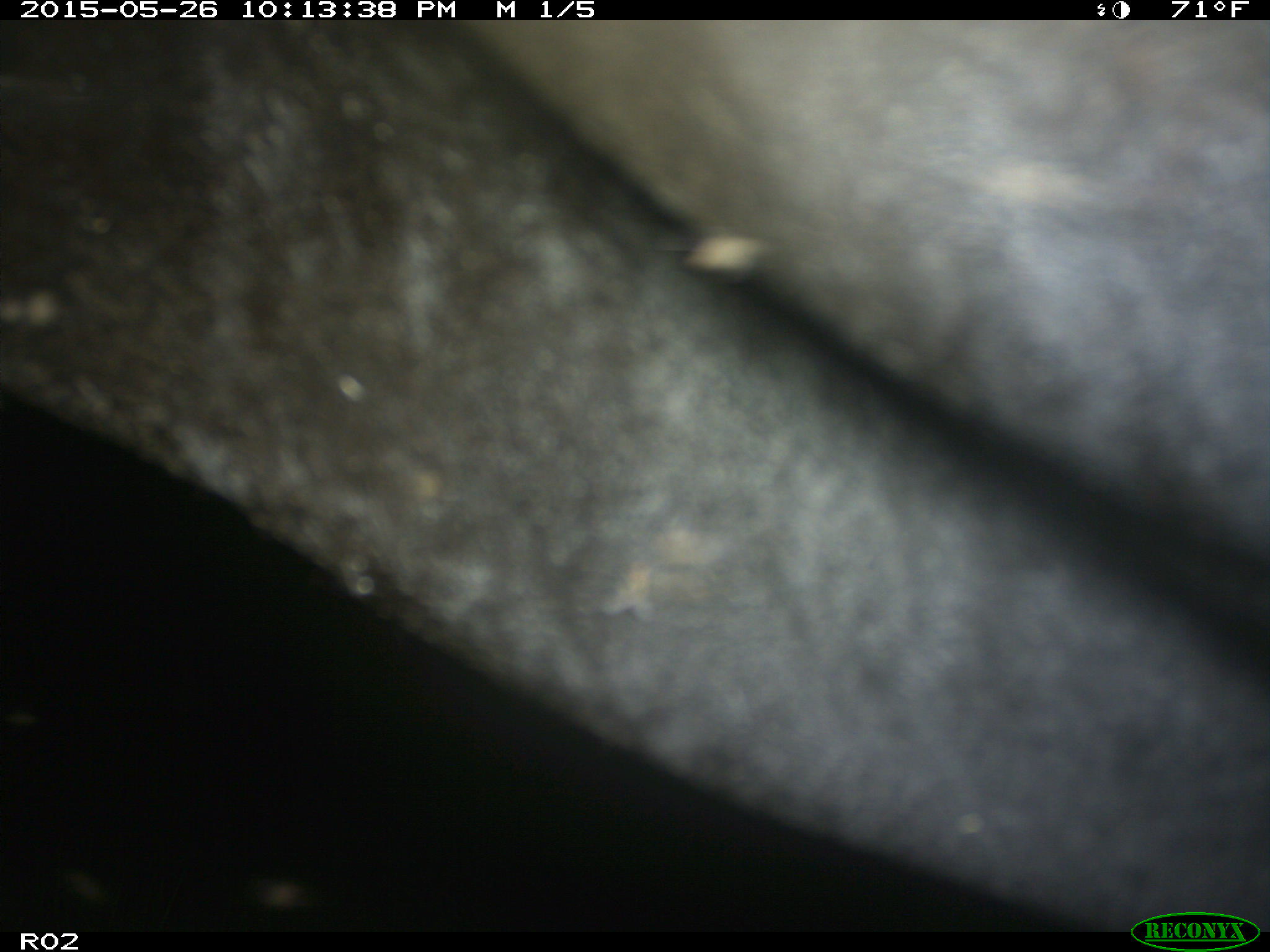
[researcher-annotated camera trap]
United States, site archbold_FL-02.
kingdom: Animalia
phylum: Chordata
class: Mammalia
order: Artiodactyla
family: Bovidae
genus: Bos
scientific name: Bos taurus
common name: domestic cow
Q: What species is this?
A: Bos taurus (domestic cow).